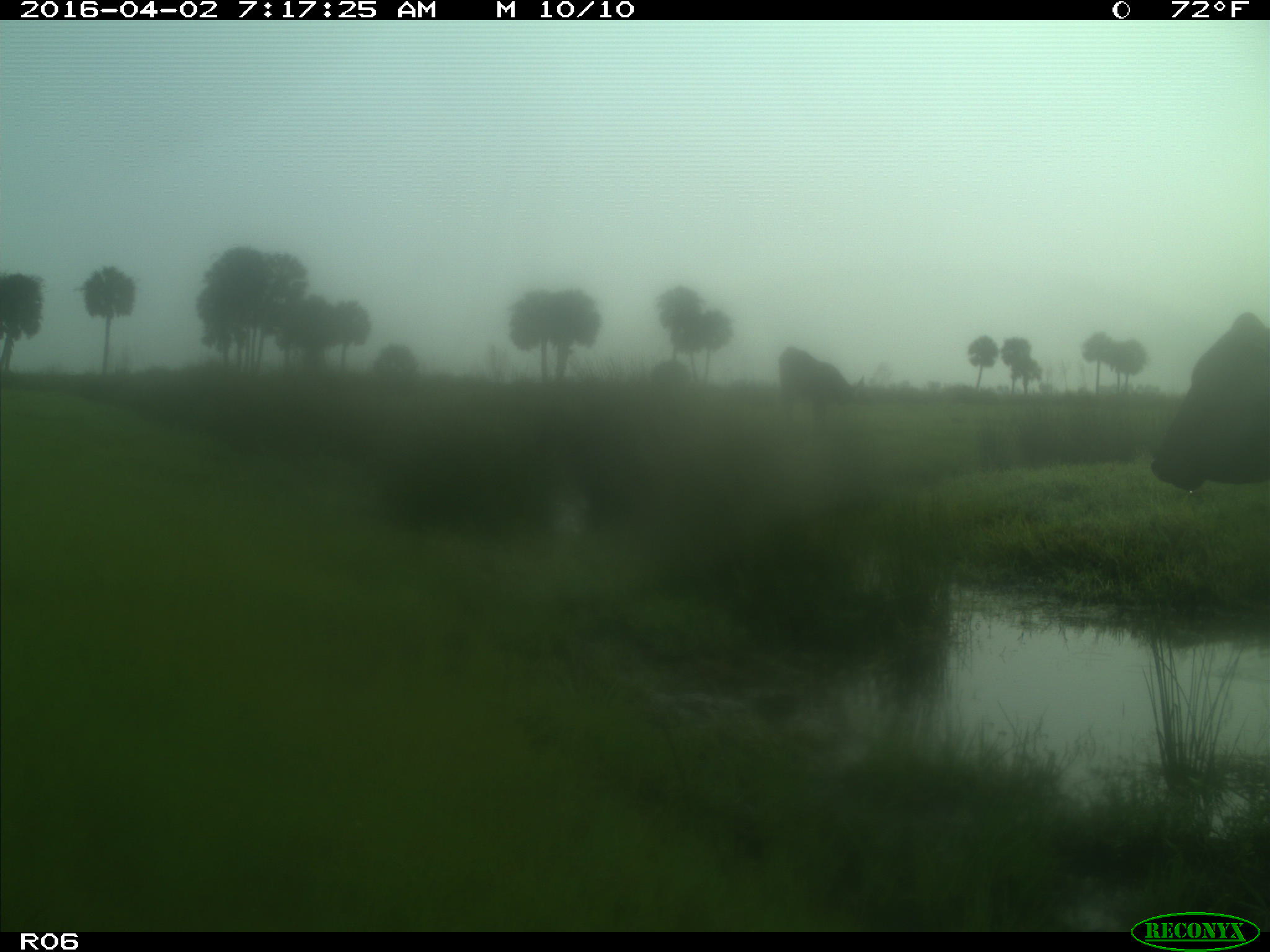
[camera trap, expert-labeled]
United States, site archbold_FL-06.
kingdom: Animalia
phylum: Chordata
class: Mammalia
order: Artiodactyla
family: Bovidae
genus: Bos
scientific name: Bos taurus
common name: domestic cow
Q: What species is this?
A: Bos taurus (domestic cow).